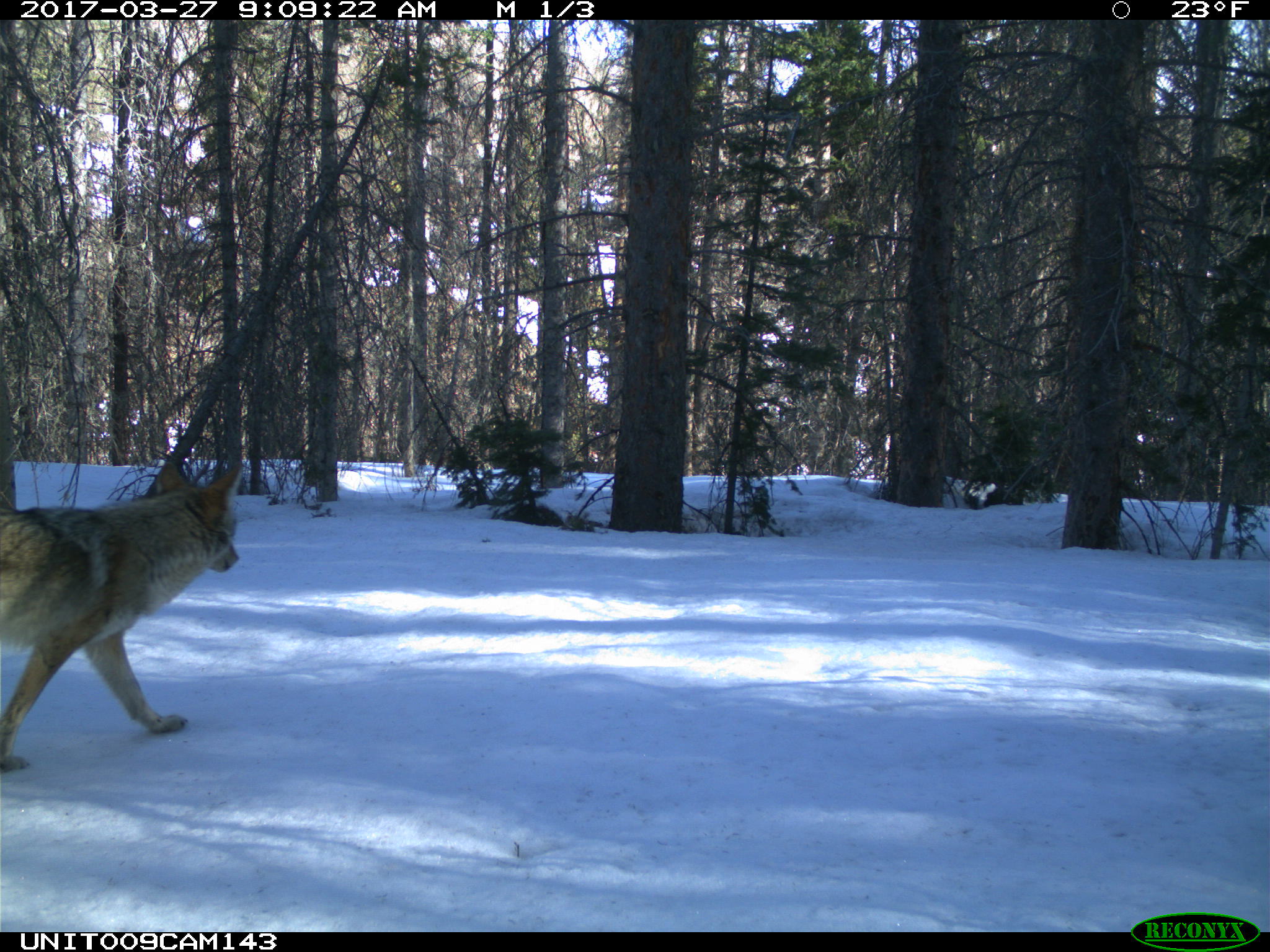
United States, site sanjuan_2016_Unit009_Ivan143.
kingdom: Animalia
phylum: Chordata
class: Mammalia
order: Carnivora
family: Canidae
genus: Canis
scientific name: Canis latrans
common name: coyote